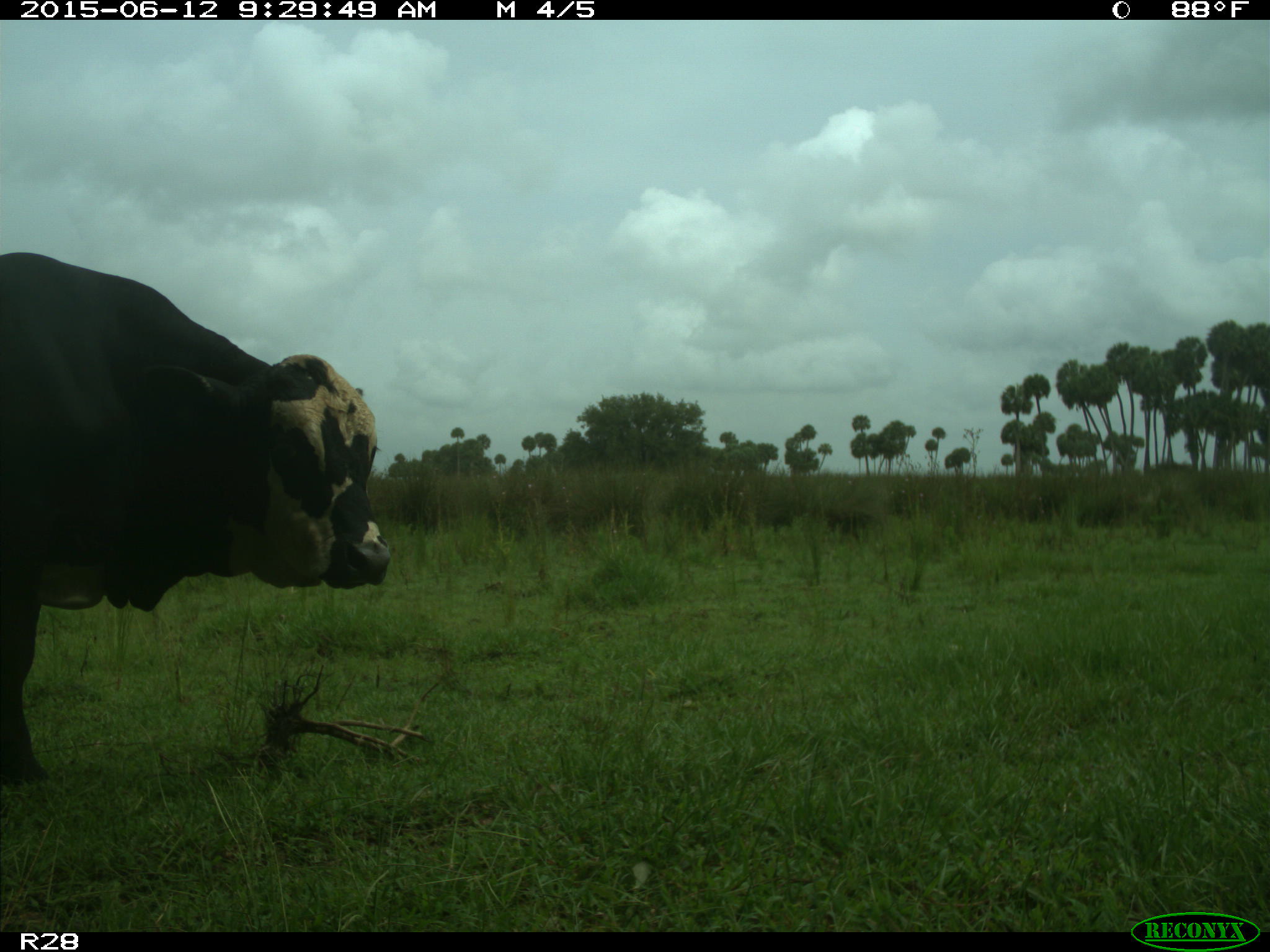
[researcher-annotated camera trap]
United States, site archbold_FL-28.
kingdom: Animalia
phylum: Chordata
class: Mammalia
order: Artiodactyla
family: Bovidae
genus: Bos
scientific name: Bos taurus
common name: domestic cow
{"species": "Bos taurus (domestic cow)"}